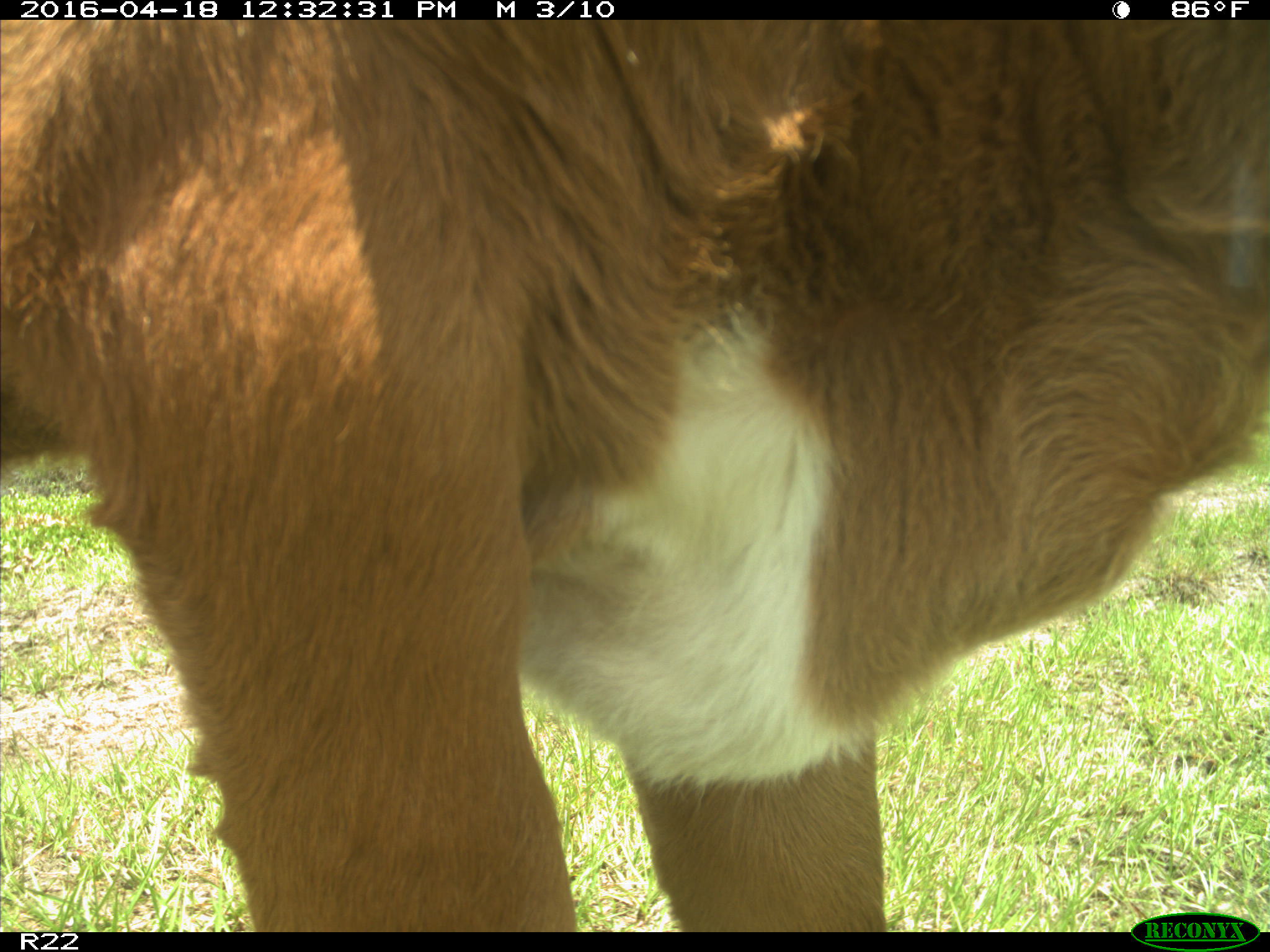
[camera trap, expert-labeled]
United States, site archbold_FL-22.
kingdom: Animalia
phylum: Chordata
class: Mammalia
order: Artiodactyla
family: Bovidae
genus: Bos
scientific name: Bos taurus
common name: domestic cow